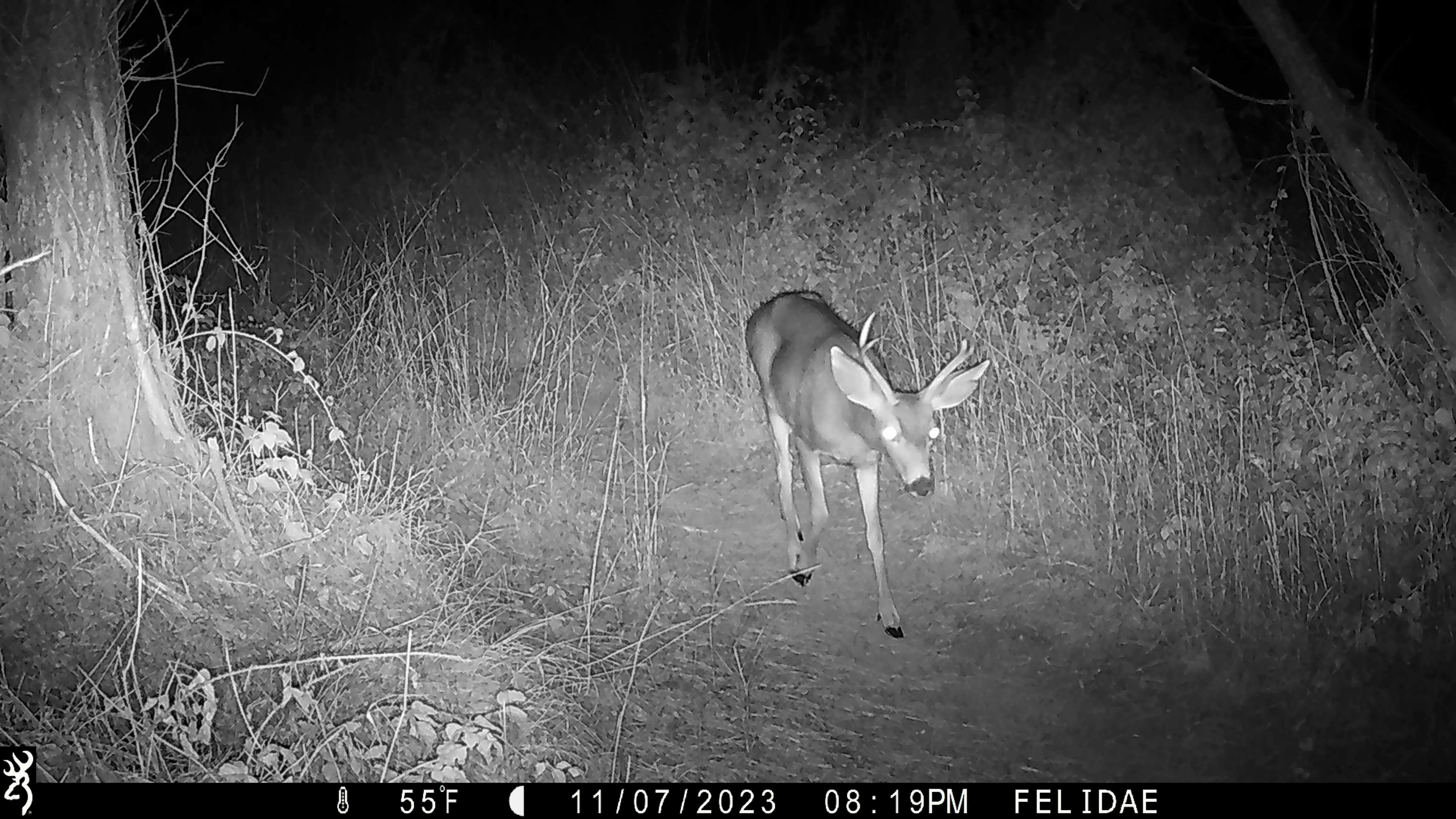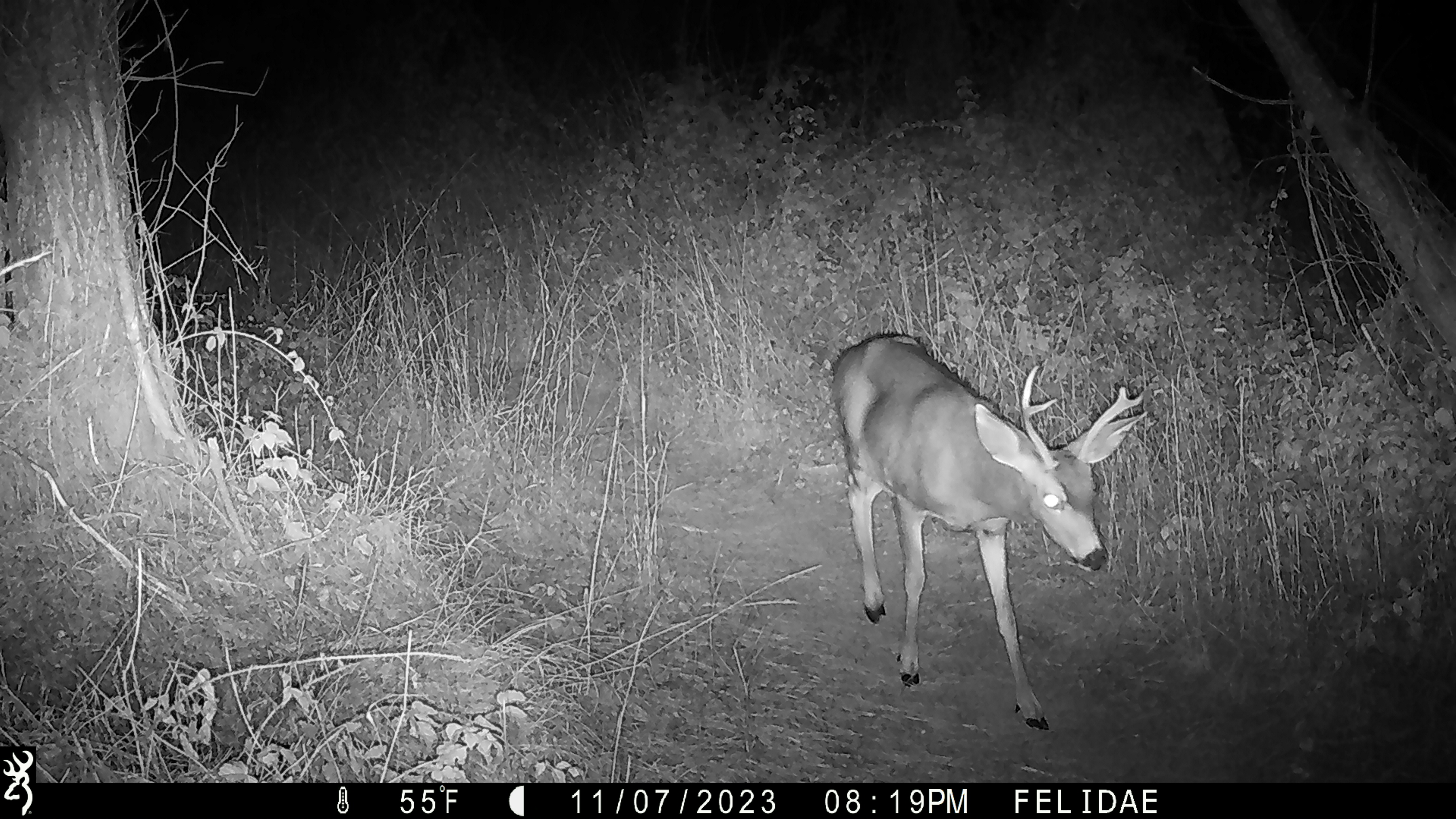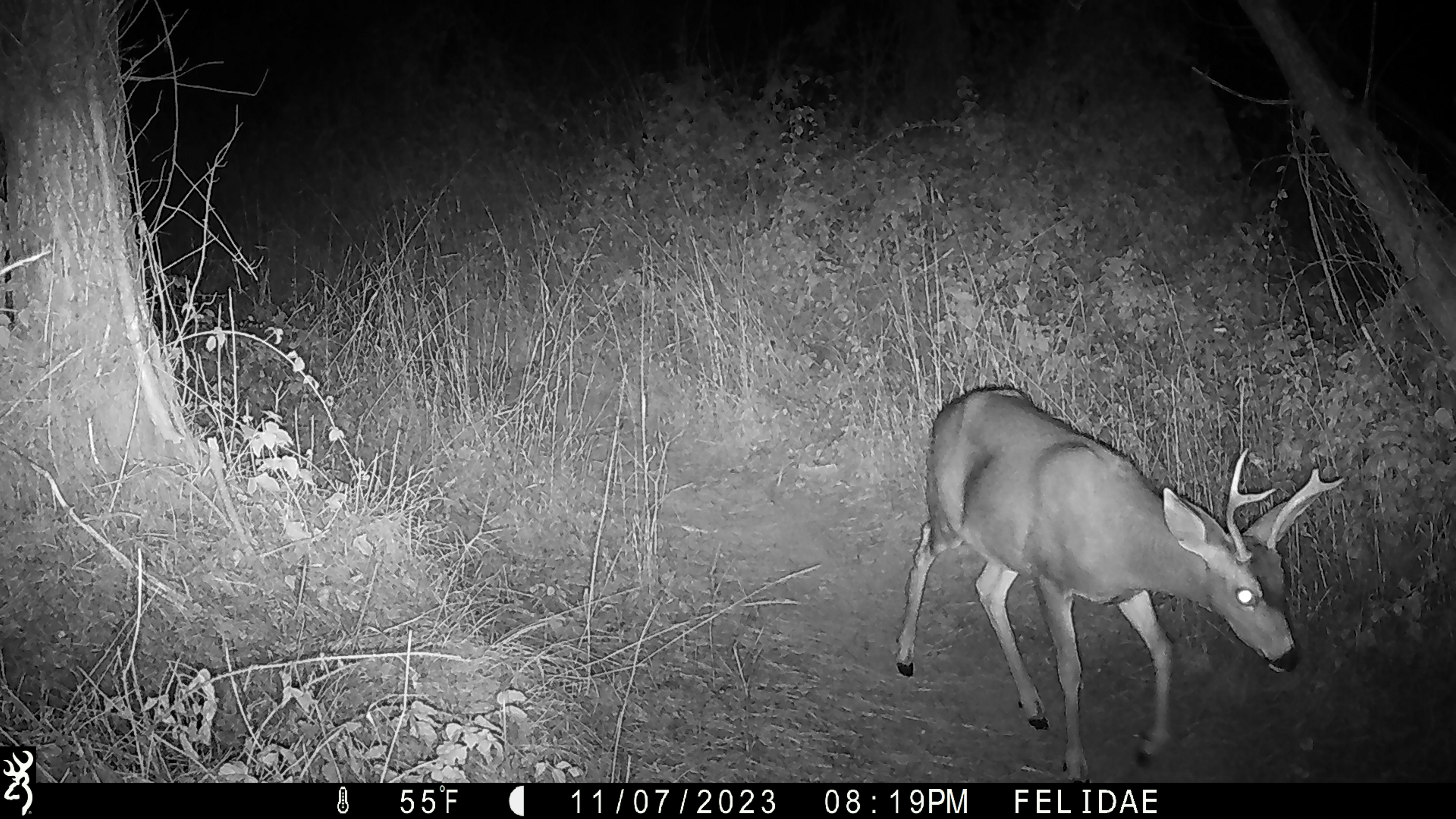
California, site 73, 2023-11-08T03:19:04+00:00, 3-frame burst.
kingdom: Animalia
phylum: Chordata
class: Mammalia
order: Artiodactyla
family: Cervidae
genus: Odocoileus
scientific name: Odocoileus hemionus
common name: mule deer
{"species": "mule deer (Odocoileus hemionus)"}